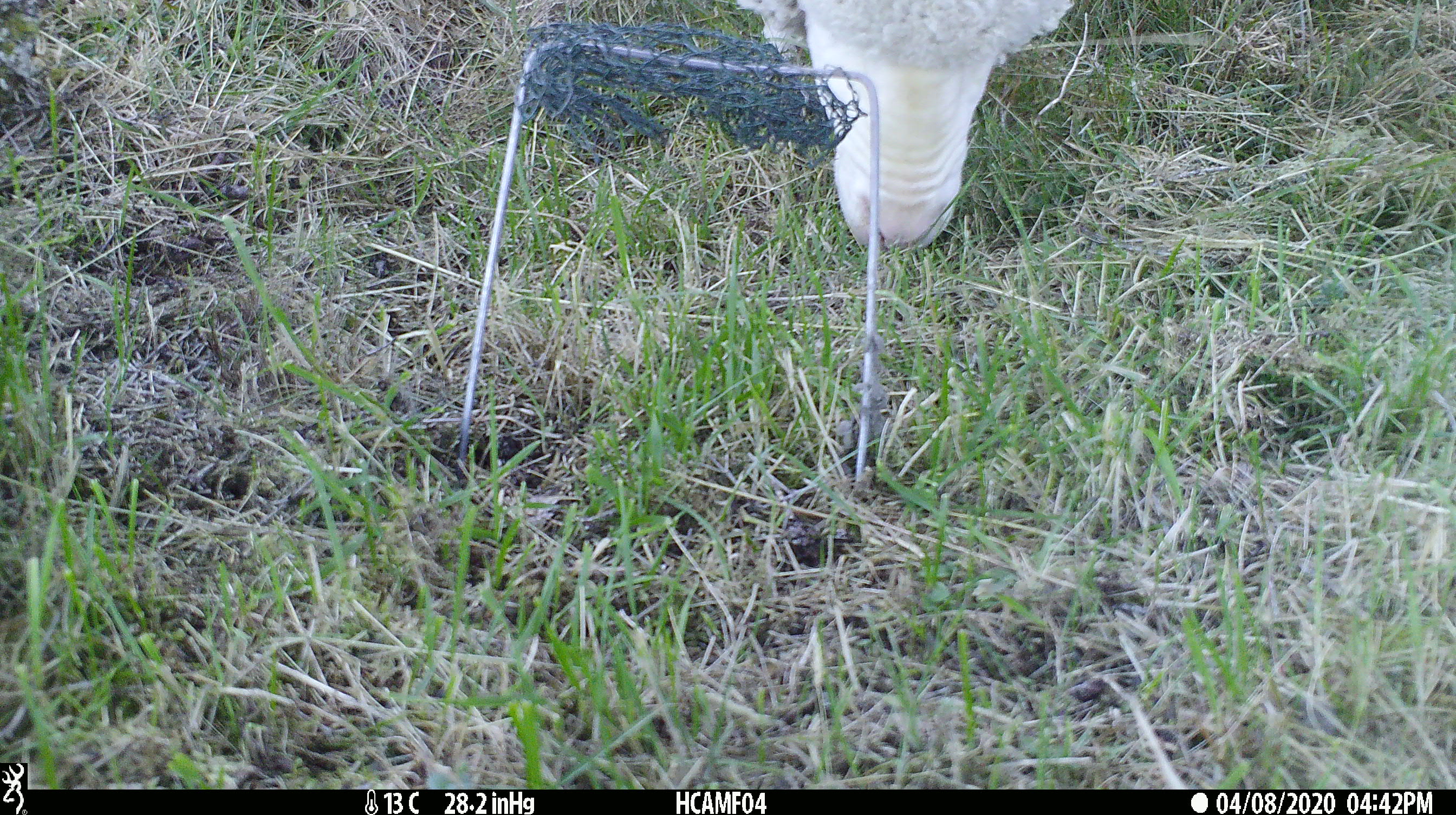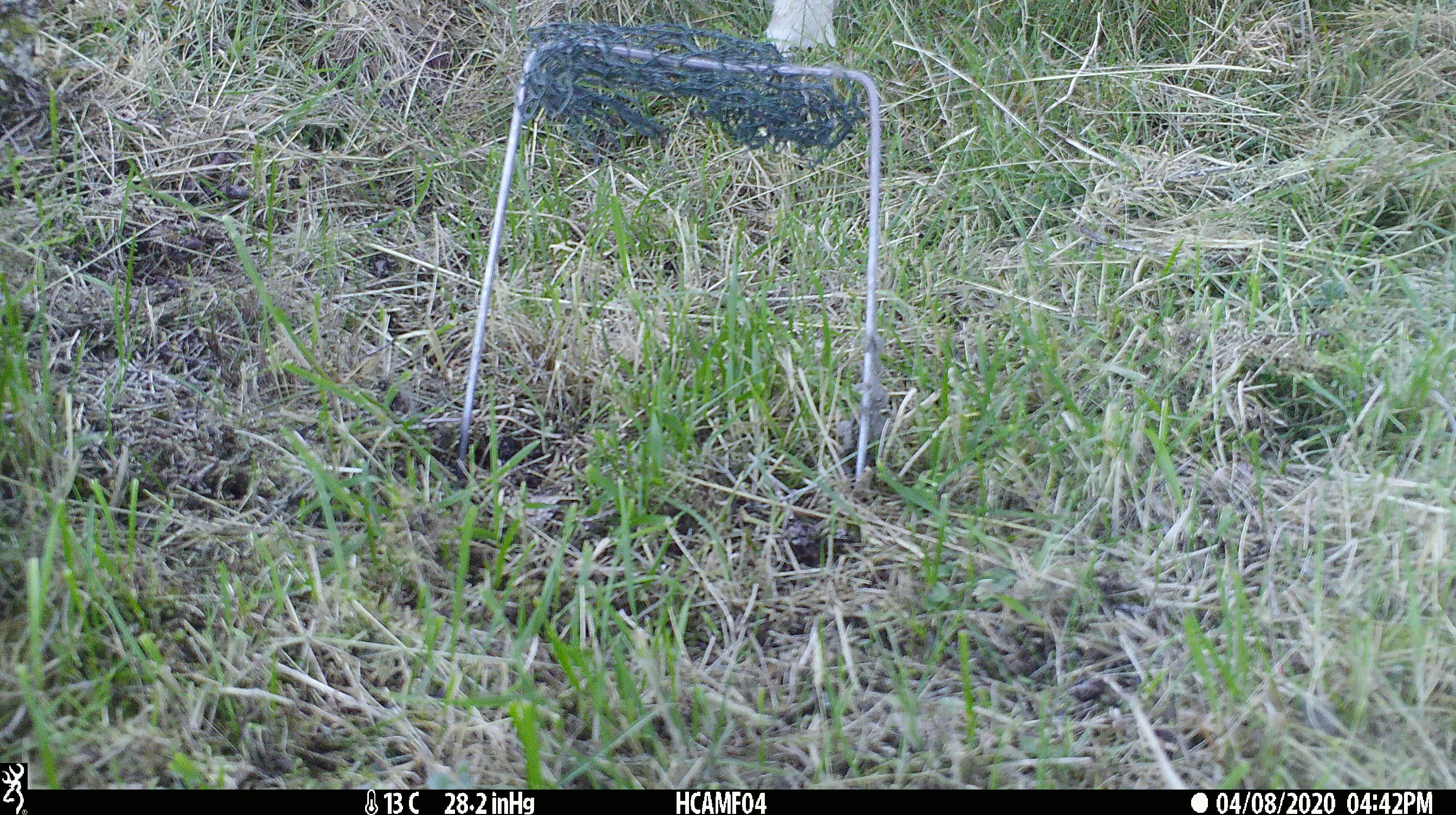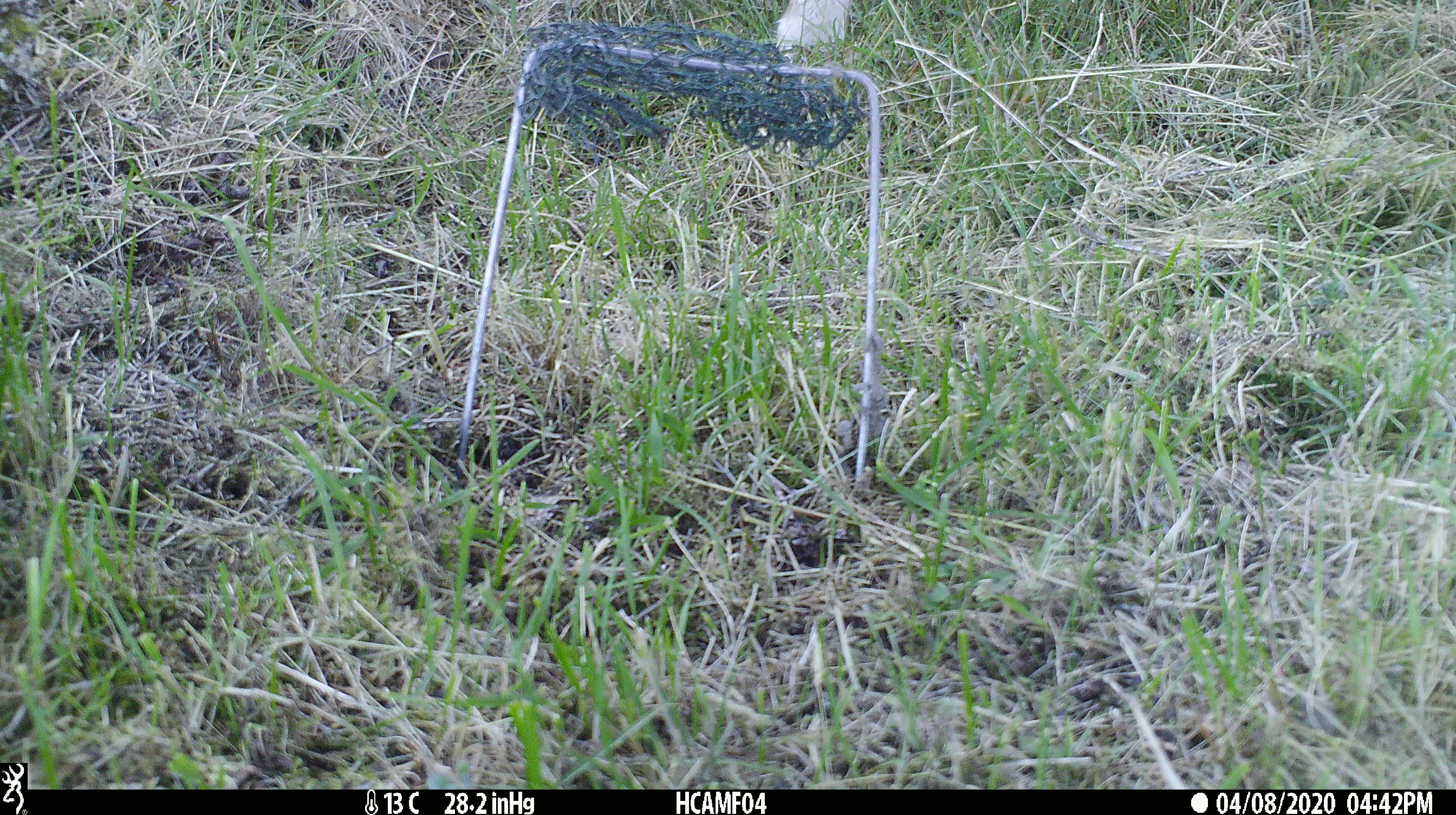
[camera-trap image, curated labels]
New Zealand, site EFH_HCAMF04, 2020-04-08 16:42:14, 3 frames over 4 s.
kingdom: Animalia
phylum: Chordata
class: Mammalia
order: Artiodactyla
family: Bovidae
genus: Ovis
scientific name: Ovis aries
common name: domestic sheep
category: sheep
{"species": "sheep (domestic sheep) (Ovis aries)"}